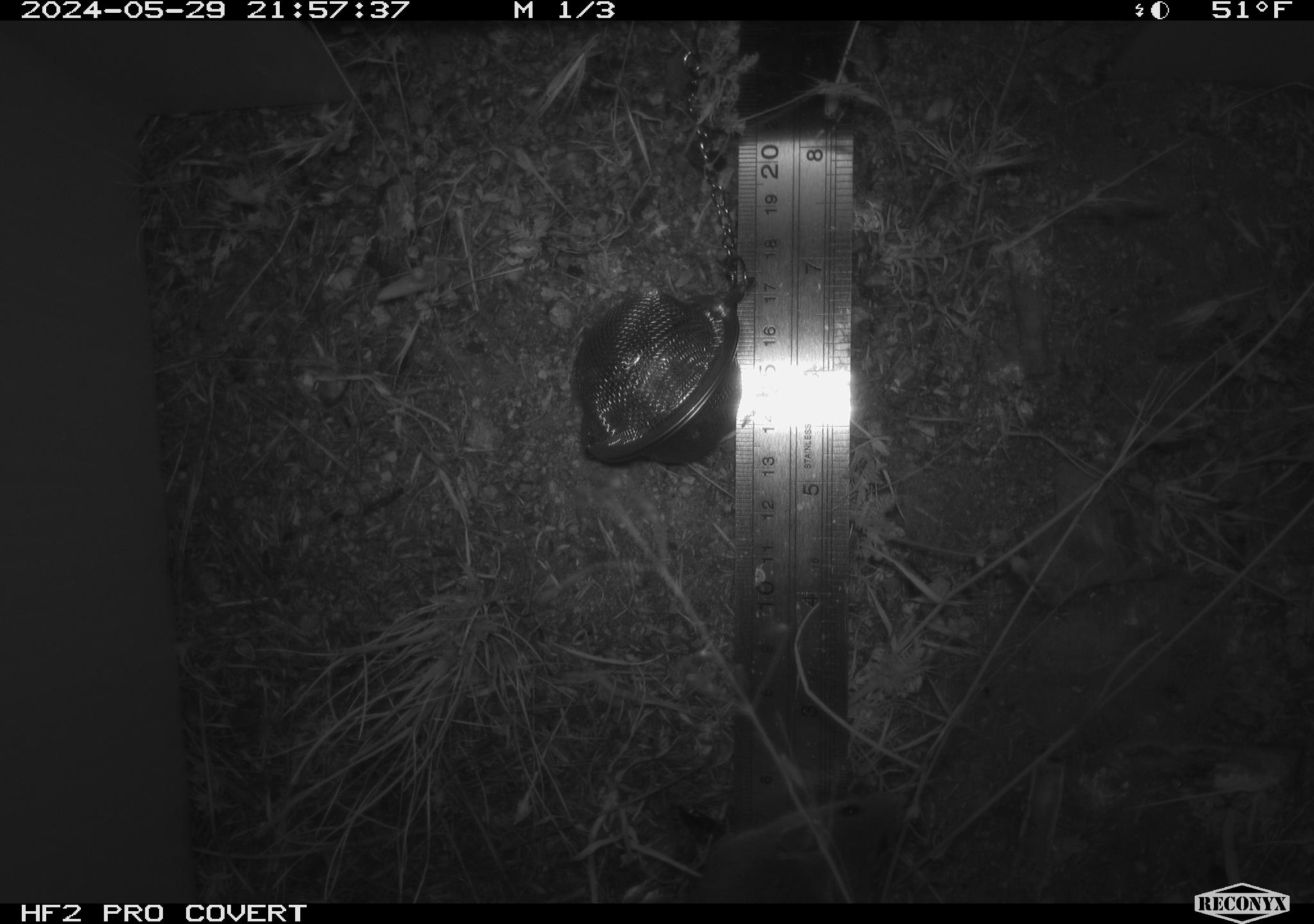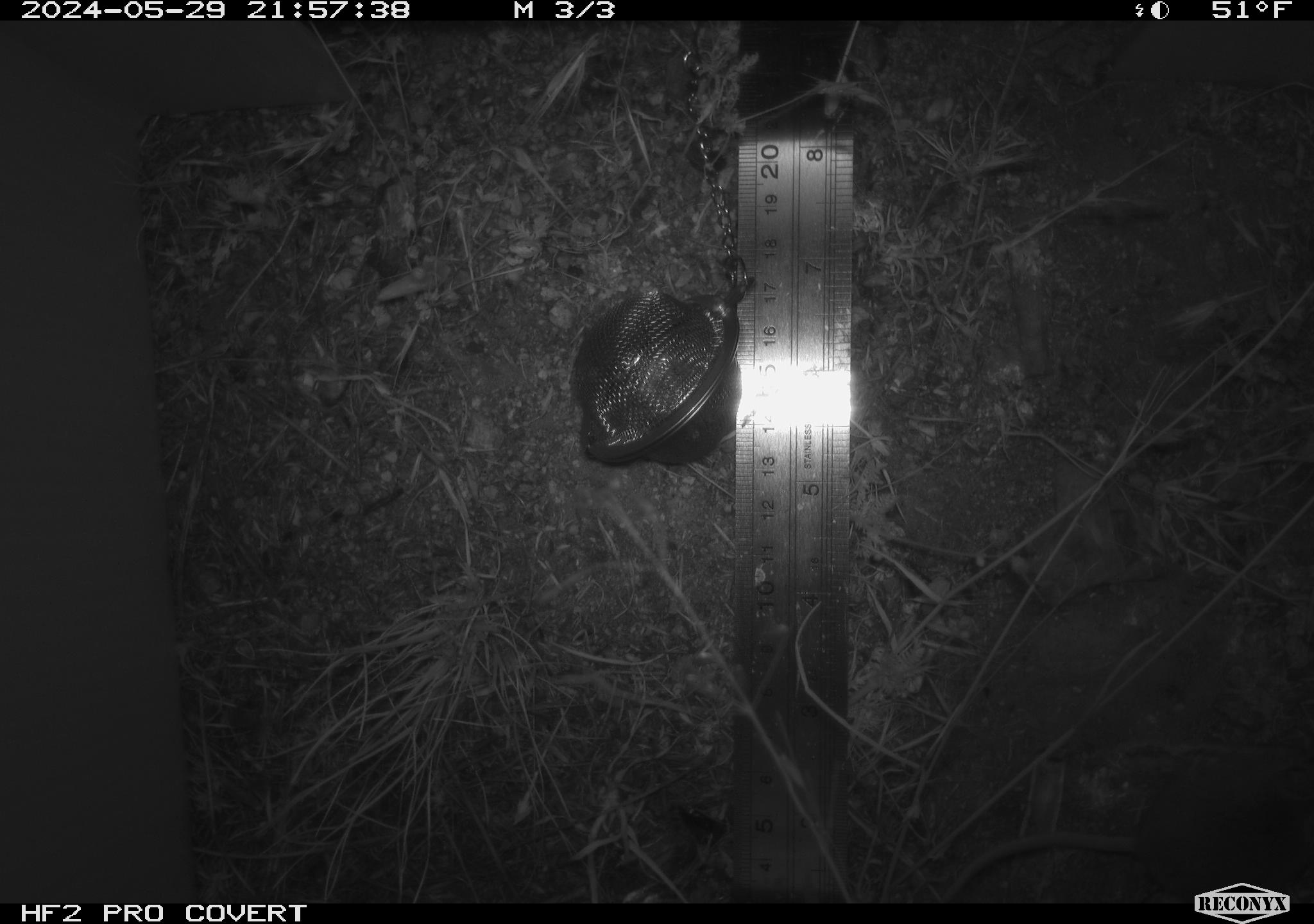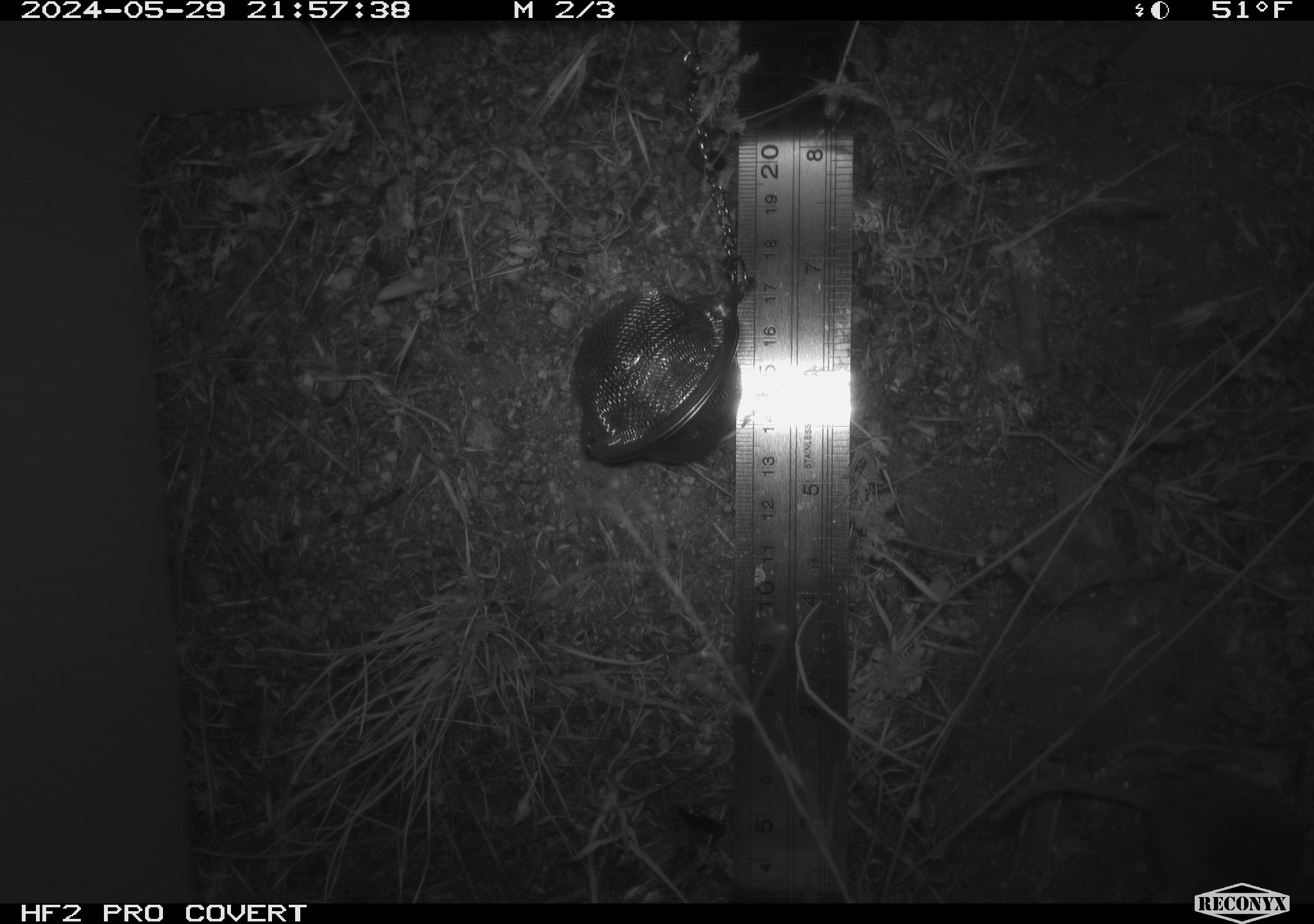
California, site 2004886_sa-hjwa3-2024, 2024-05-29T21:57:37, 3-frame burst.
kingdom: Animalia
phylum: Chordata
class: Mammalia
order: Rodentia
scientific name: Rodentia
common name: rodent